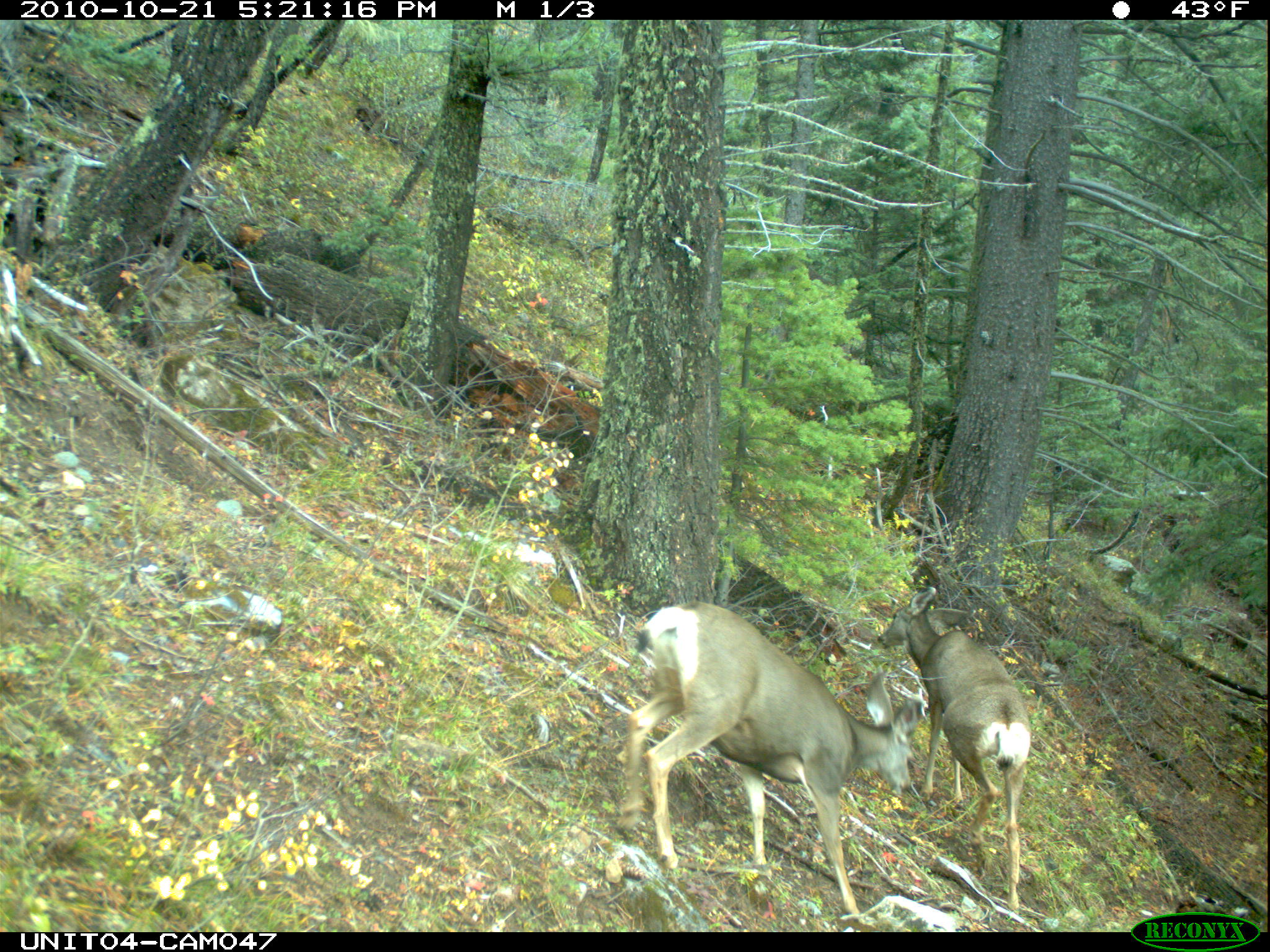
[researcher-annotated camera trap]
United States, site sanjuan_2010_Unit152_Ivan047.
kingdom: Animalia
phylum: Chordata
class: Mammalia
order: Artiodactyla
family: Cervidae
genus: Odocoileus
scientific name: Odocoileus hemionus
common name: mule deer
Odocoileus hemionus (mule deer).